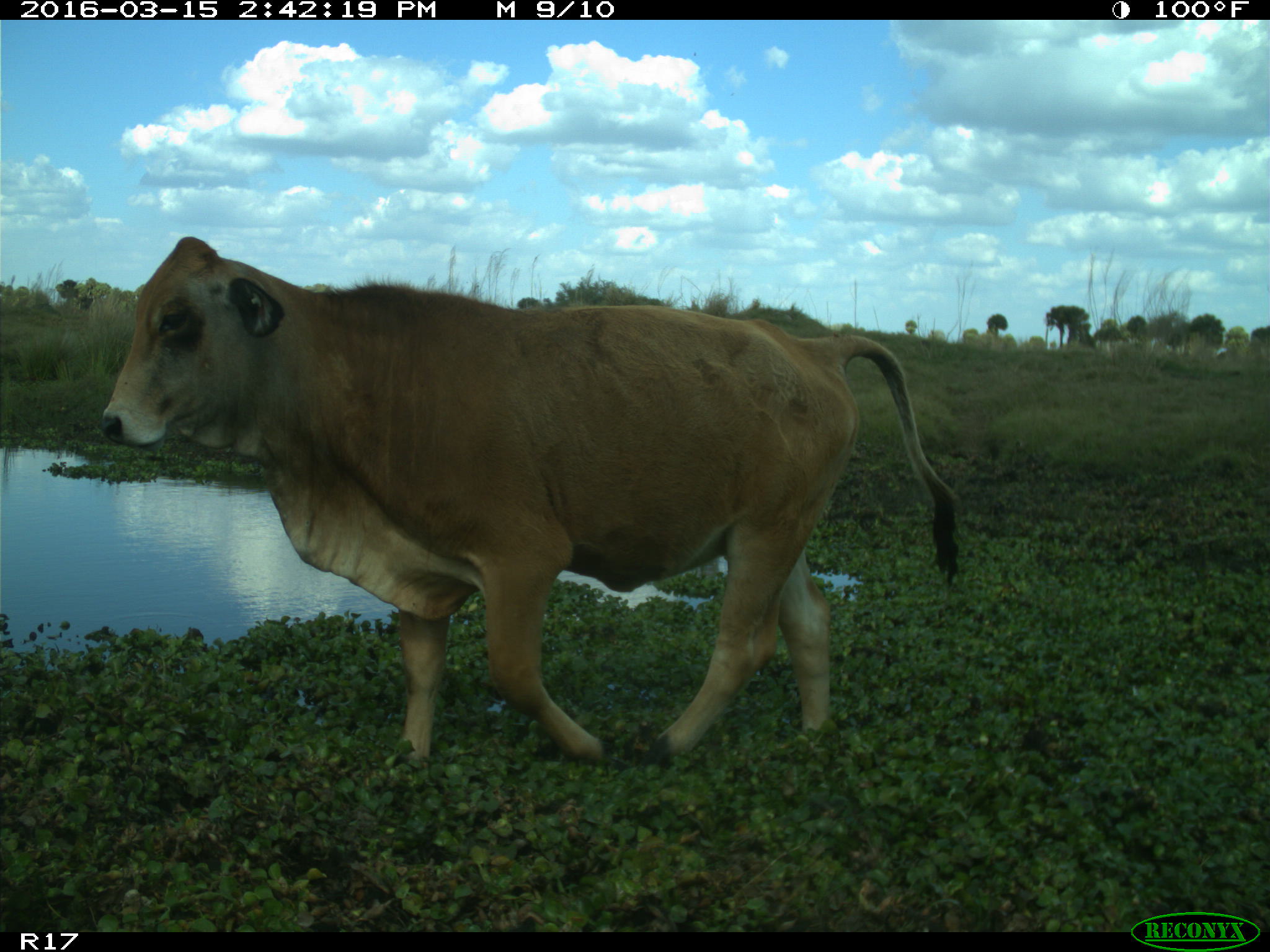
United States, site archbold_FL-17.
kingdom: Animalia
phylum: Chordata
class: Mammalia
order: Artiodactyla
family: Bovidae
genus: Bos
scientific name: Bos taurus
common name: domestic cow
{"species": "Bos taurus (domestic cow)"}